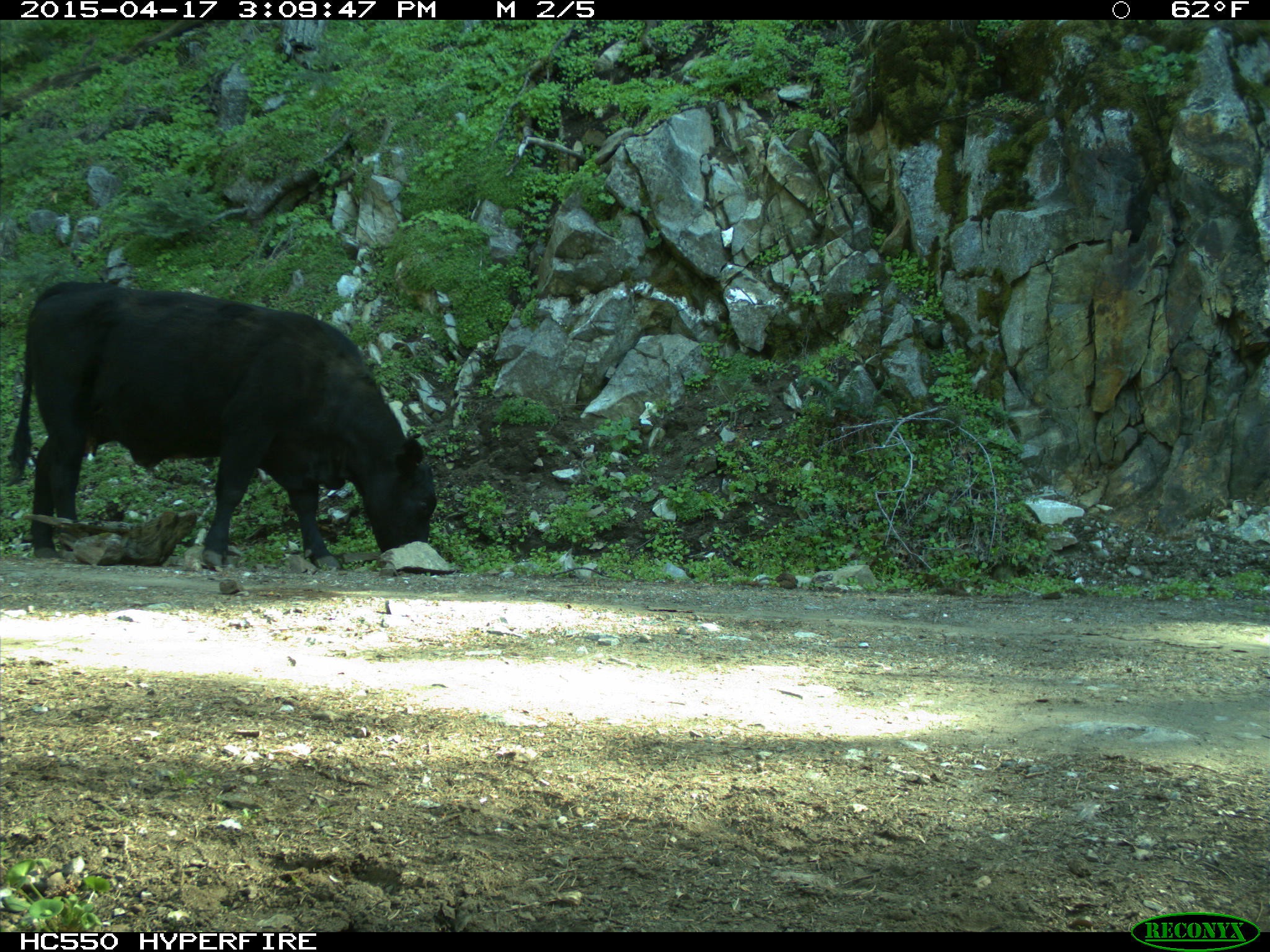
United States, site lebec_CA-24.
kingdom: Animalia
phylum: Chordata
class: Mammalia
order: Artiodactyla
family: Bovidae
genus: Bos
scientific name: Bos taurus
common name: domestic cow